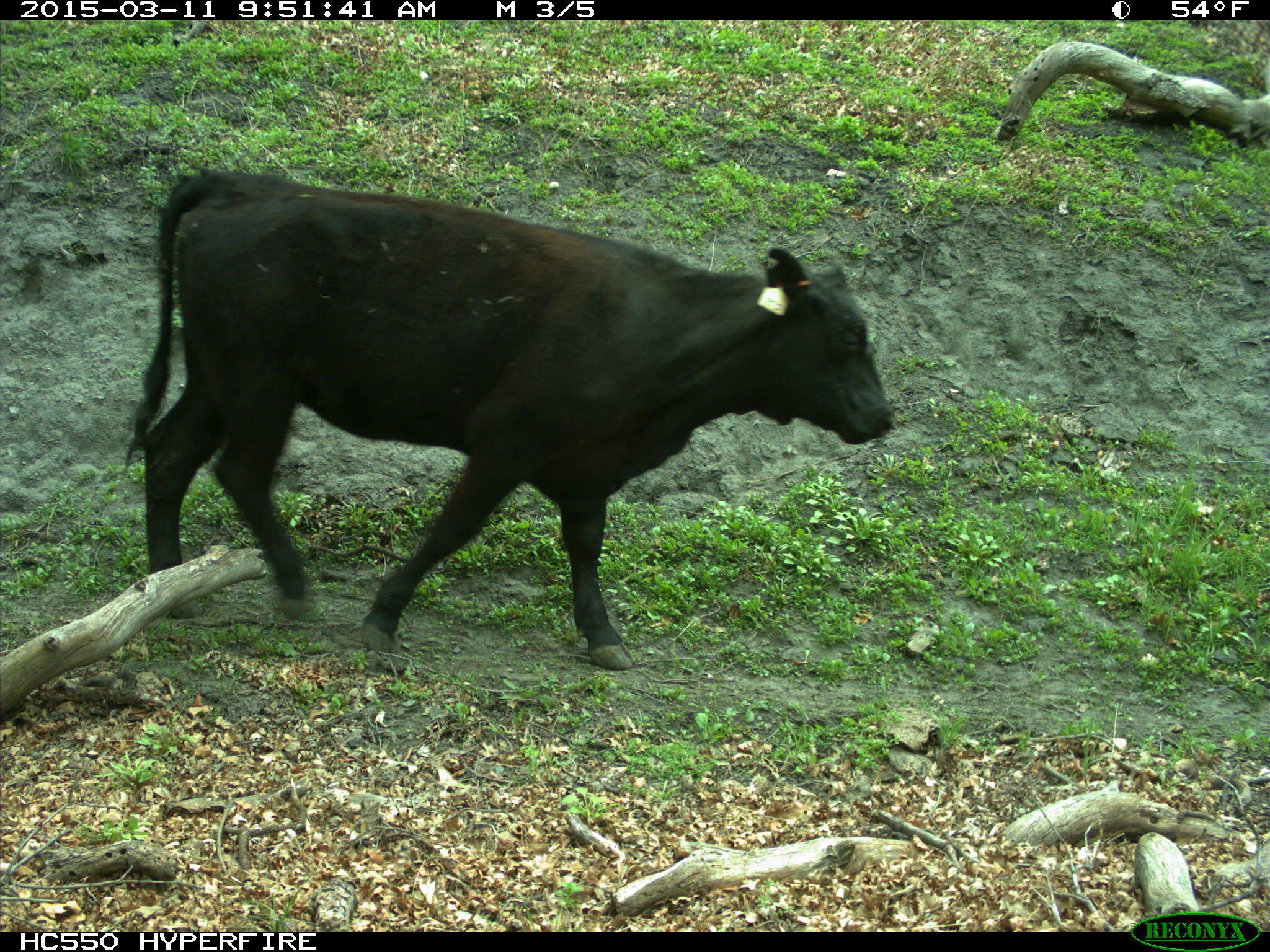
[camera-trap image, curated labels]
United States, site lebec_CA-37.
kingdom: Animalia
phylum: Chordata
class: Mammalia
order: Artiodactyla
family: Bovidae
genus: Bos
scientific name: Bos taurus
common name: domestic cow